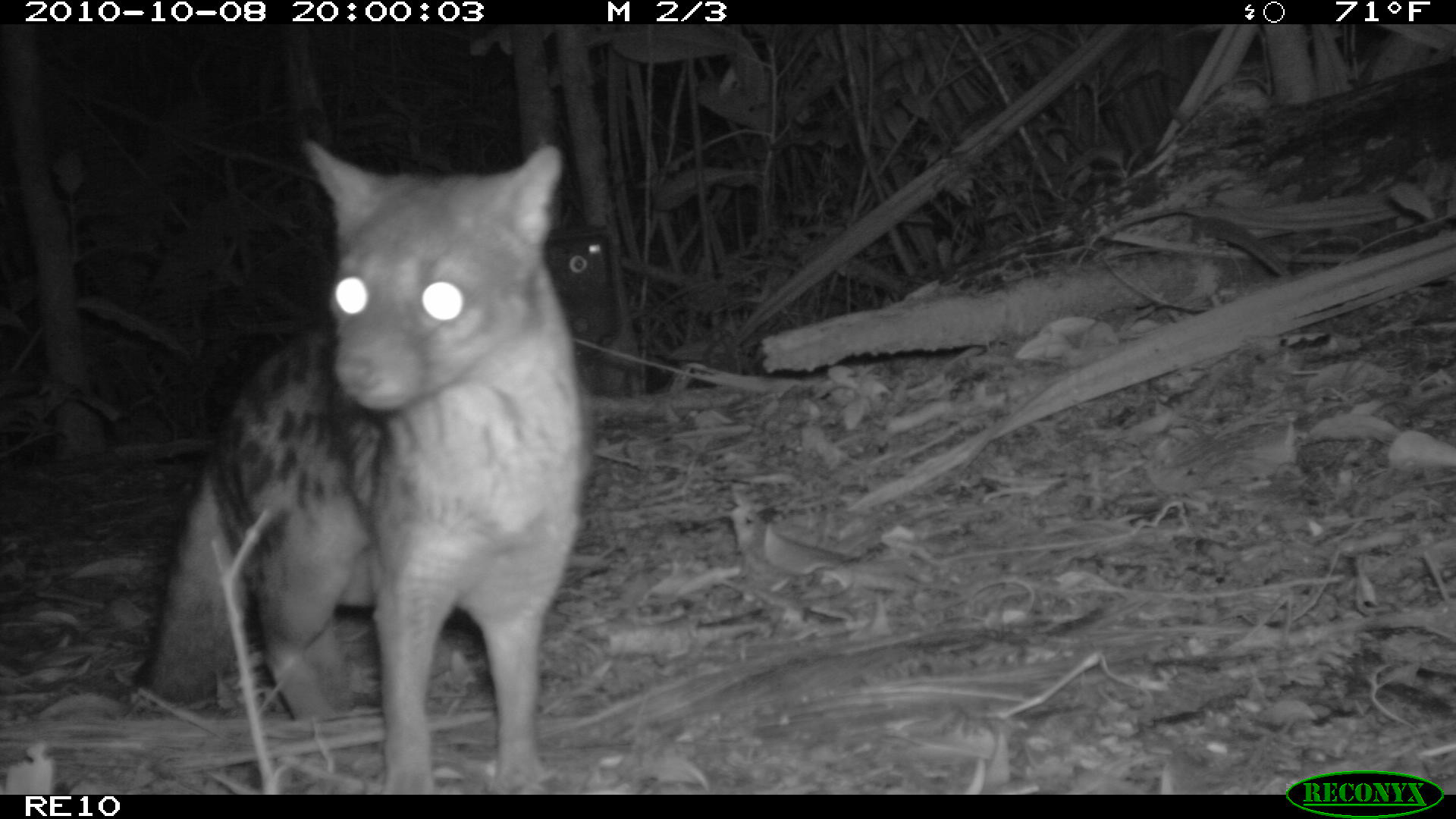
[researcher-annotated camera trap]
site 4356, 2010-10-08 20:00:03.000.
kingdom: Animalia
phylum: Chordata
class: Mammalia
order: Carnivora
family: Eupleridae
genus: Fossa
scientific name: Fossa fossana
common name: fanaloka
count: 1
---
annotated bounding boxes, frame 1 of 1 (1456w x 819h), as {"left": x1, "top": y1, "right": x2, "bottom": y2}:
fossa fossana: {"left": 150, "top": 138, "right": 585, "bottom": 794}